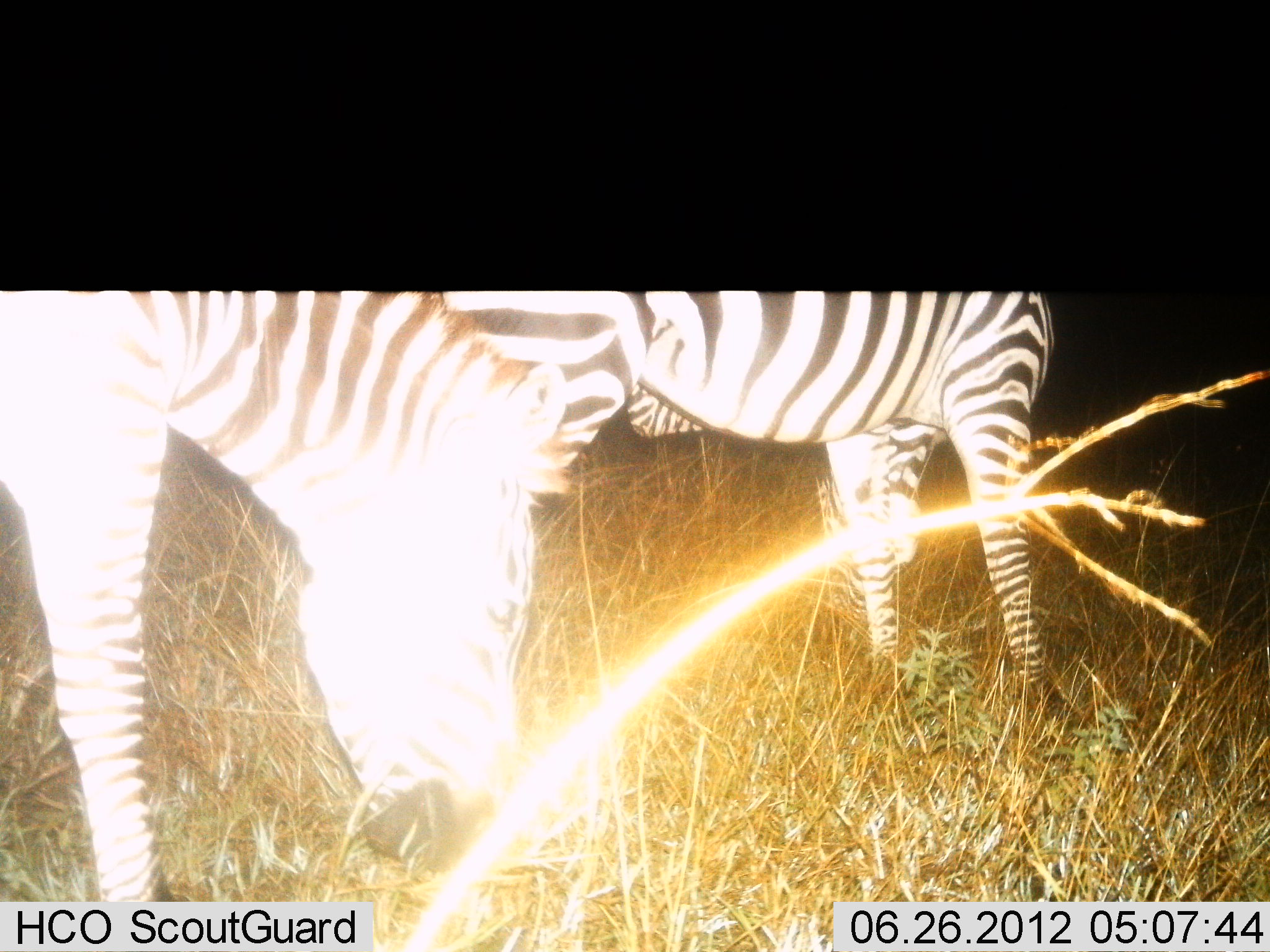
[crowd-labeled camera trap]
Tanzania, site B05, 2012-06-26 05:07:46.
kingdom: Animalia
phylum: Chordata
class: Mammalia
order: Perissodactyla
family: Equidae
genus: Equus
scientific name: Equus quagga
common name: plains zebra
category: zebra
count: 2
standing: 60%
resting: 0%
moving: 10%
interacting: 0%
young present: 0%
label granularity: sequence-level